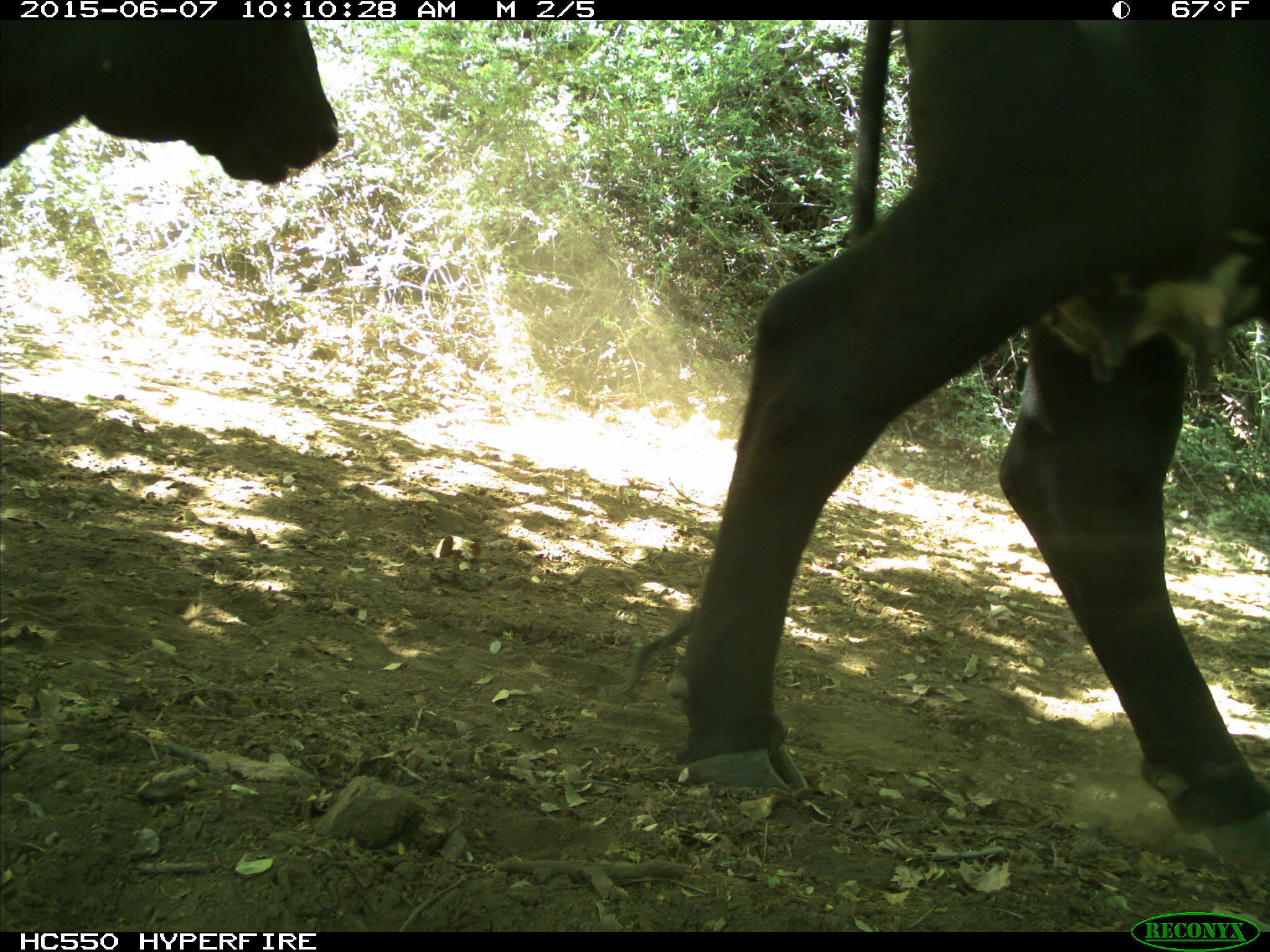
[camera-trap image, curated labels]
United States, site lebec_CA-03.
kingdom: Animalia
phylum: Chordata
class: Mammalia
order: Artiodactyla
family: Bovidae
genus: Bos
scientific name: Bos taurus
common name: domestic cow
Bos taurus (domestic cow).